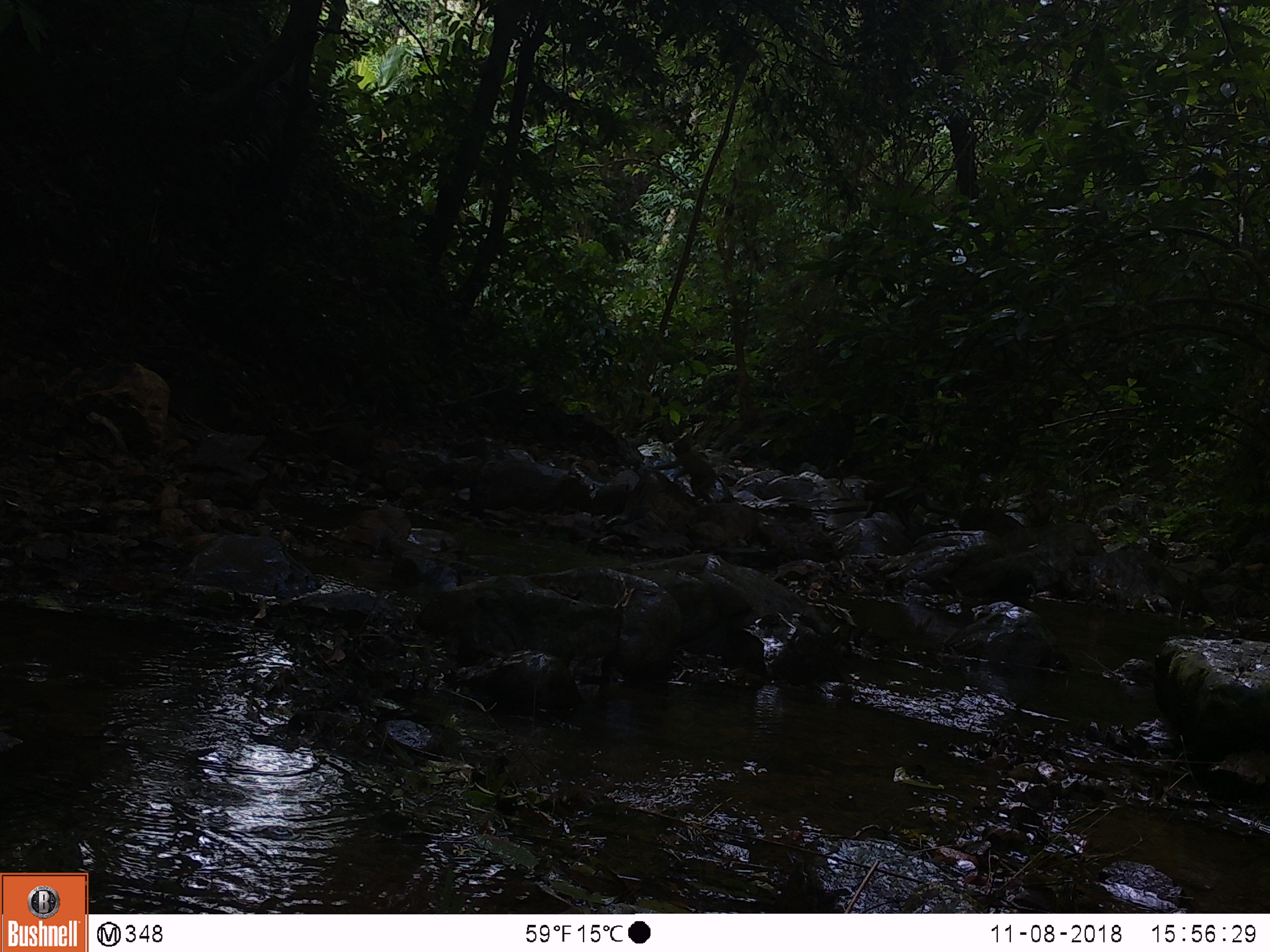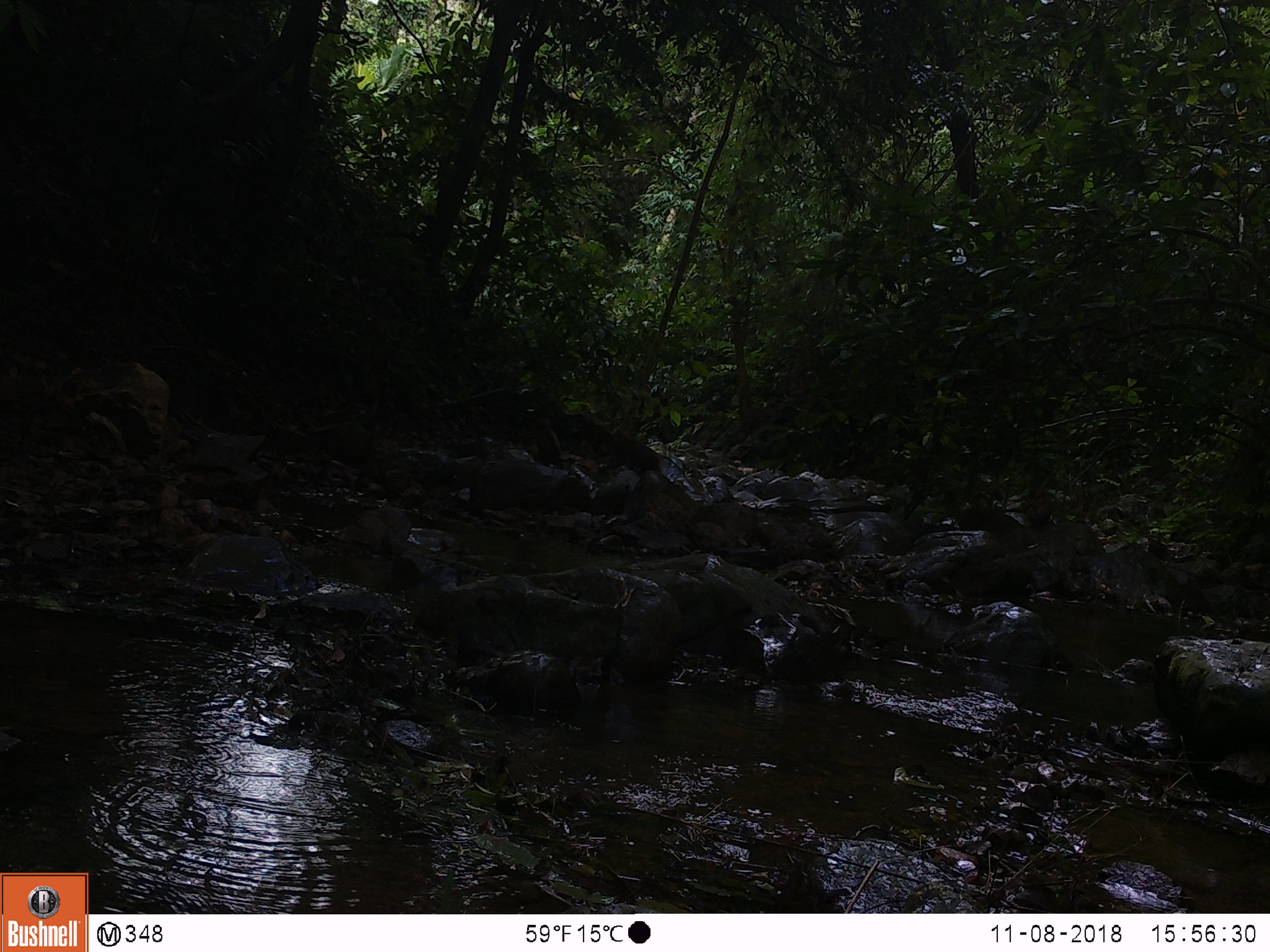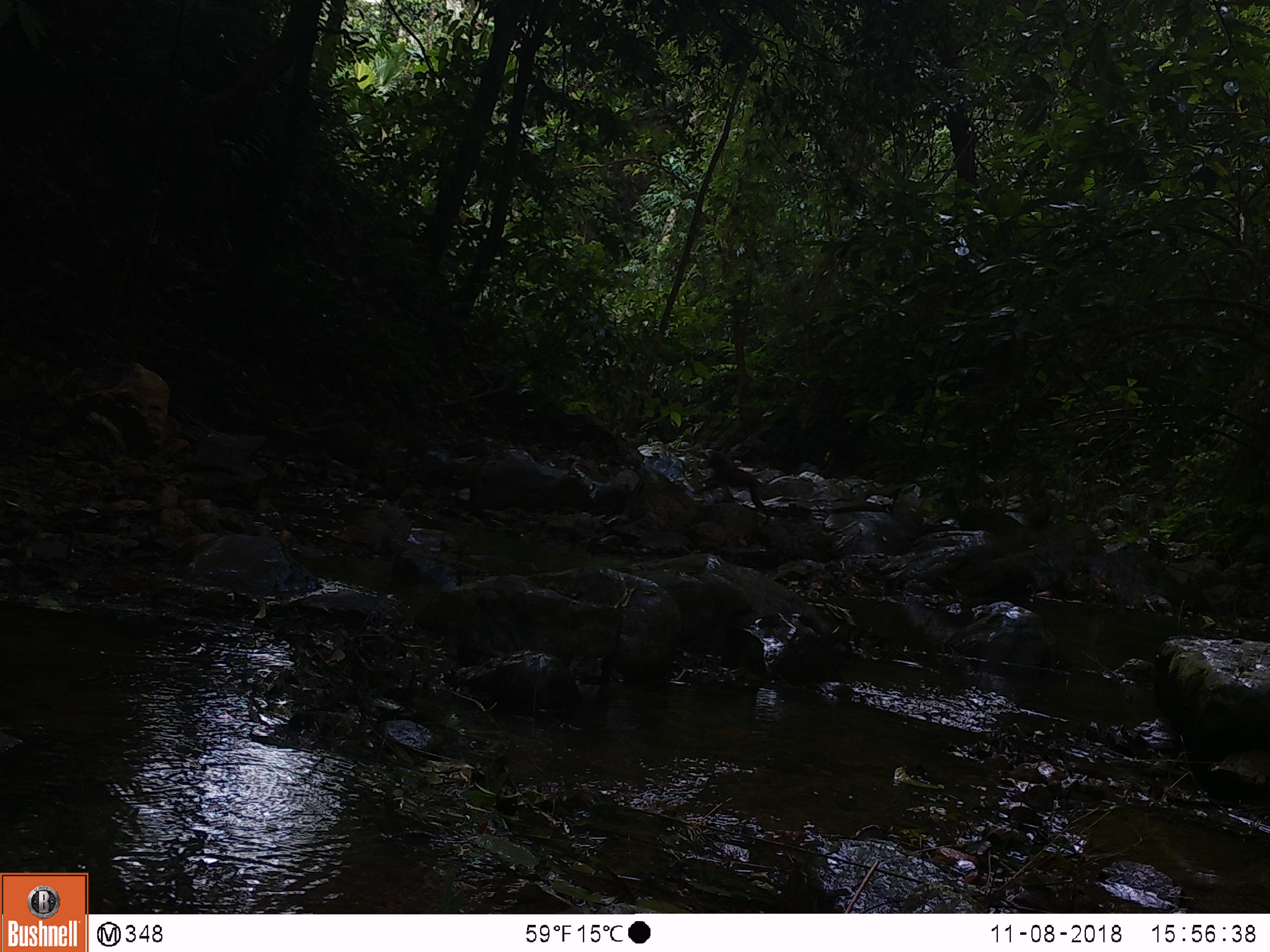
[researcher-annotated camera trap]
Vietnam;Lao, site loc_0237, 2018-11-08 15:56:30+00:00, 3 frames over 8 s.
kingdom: Animalia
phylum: Chordata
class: Mammalia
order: Primates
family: Cercopithecidae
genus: Macaca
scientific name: Macaca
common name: macaques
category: assam or rhesus macaque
Assam or rhesus macaque (macaques) (Macaca). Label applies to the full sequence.